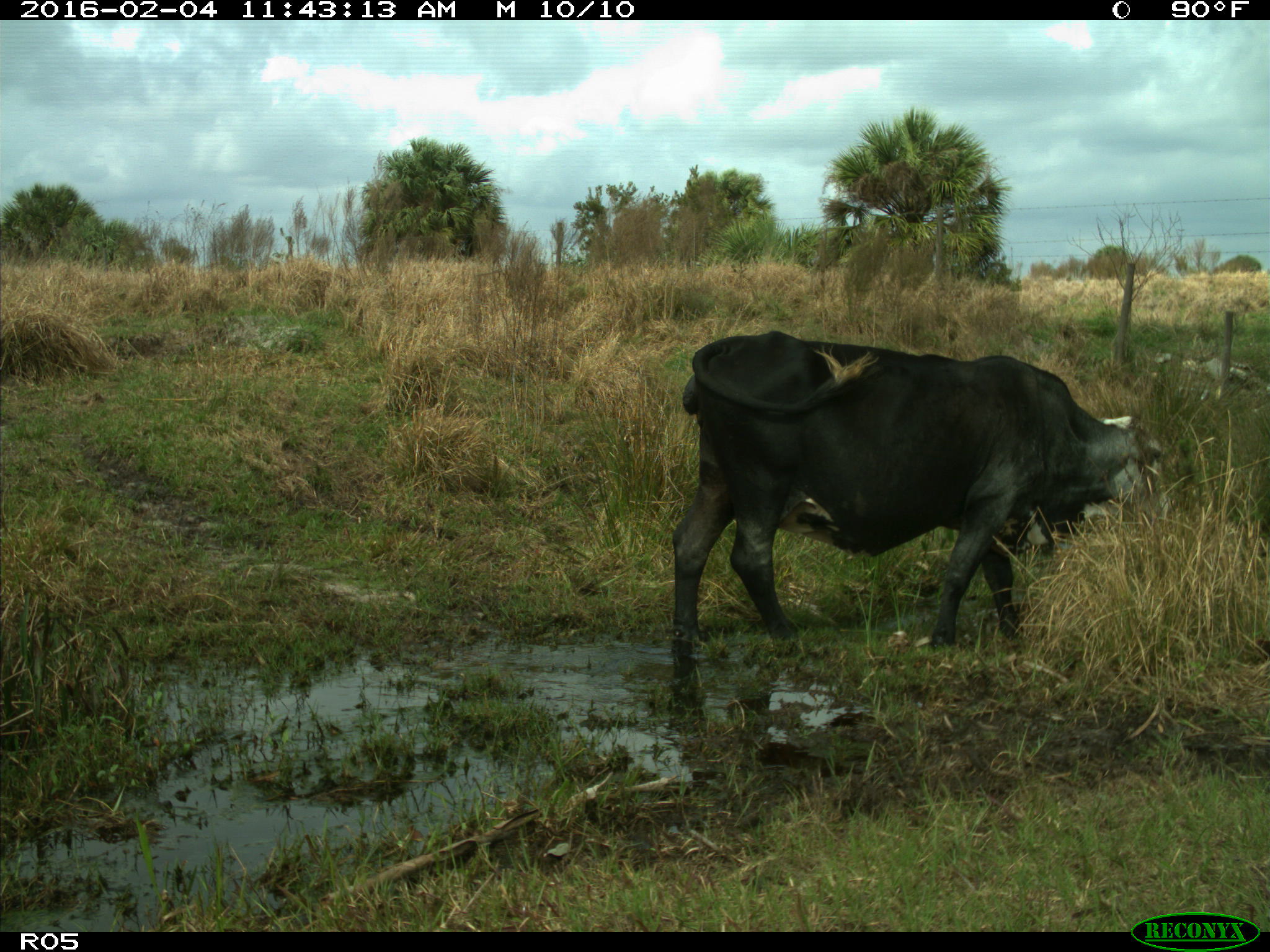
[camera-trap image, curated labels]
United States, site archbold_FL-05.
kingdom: Animalia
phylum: Chordata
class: Mammalia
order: Artiodactyla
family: Bovidae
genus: Bos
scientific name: Bos taurus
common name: domestic cow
Bos taurus (domestic cow).